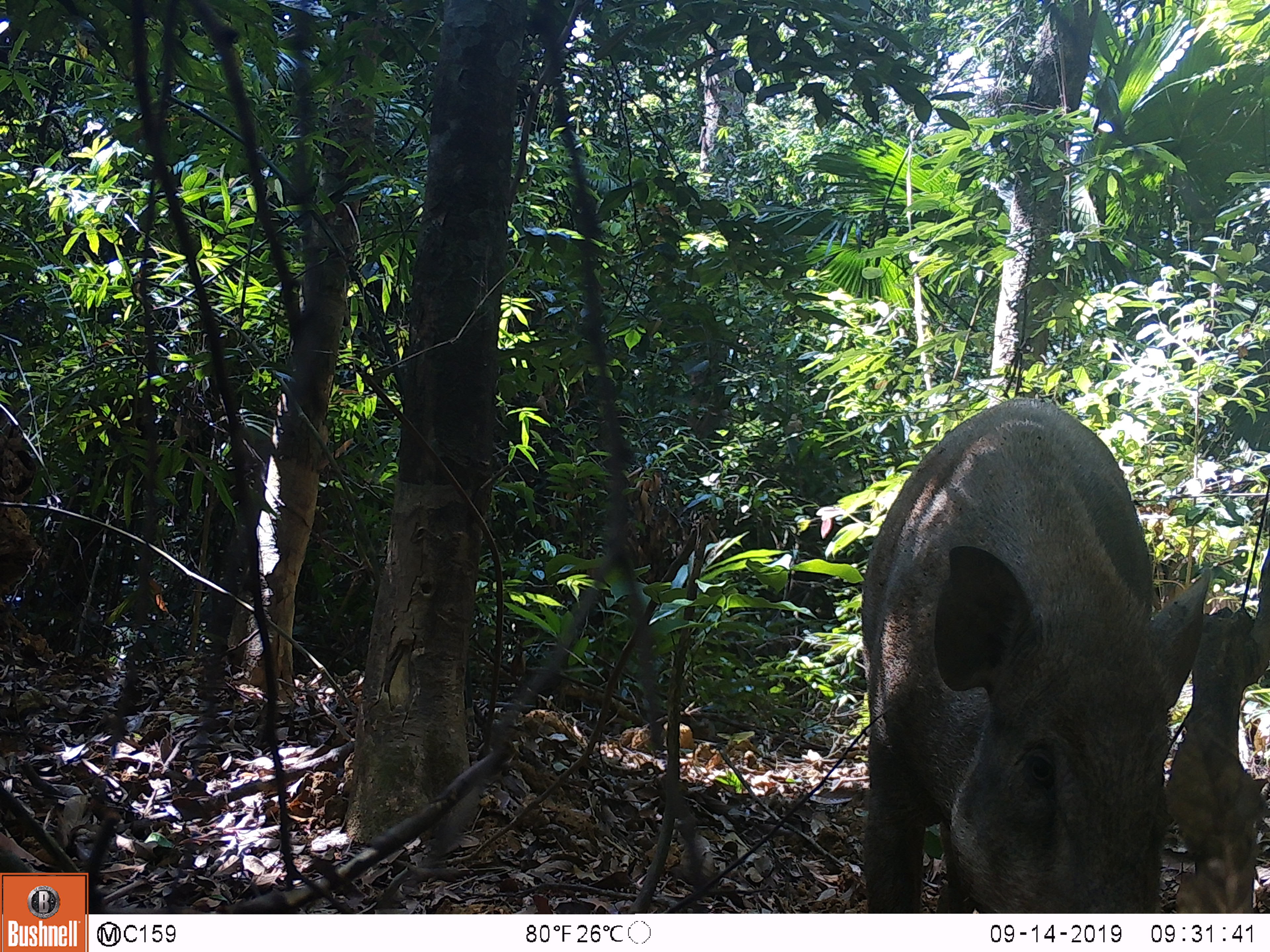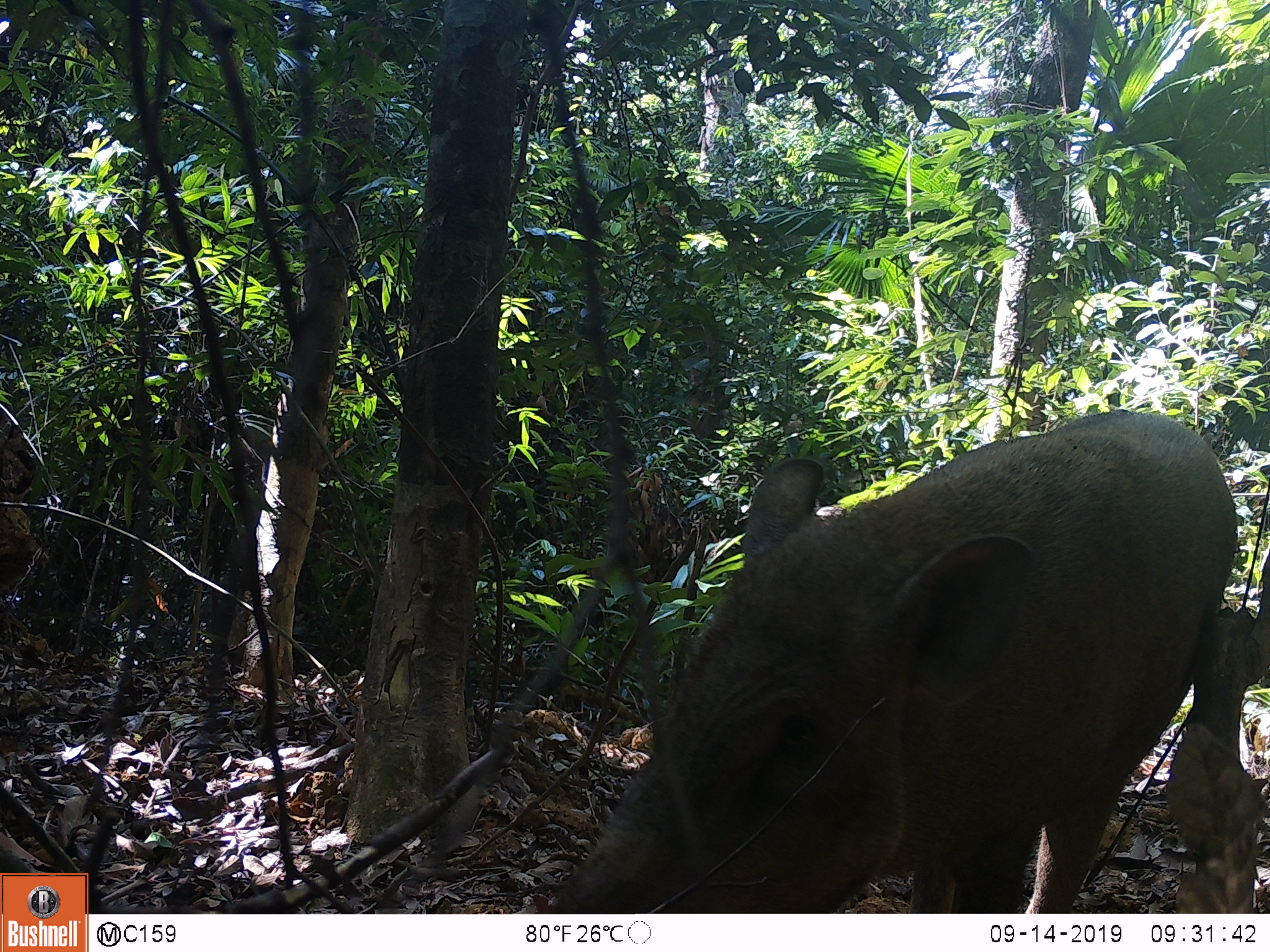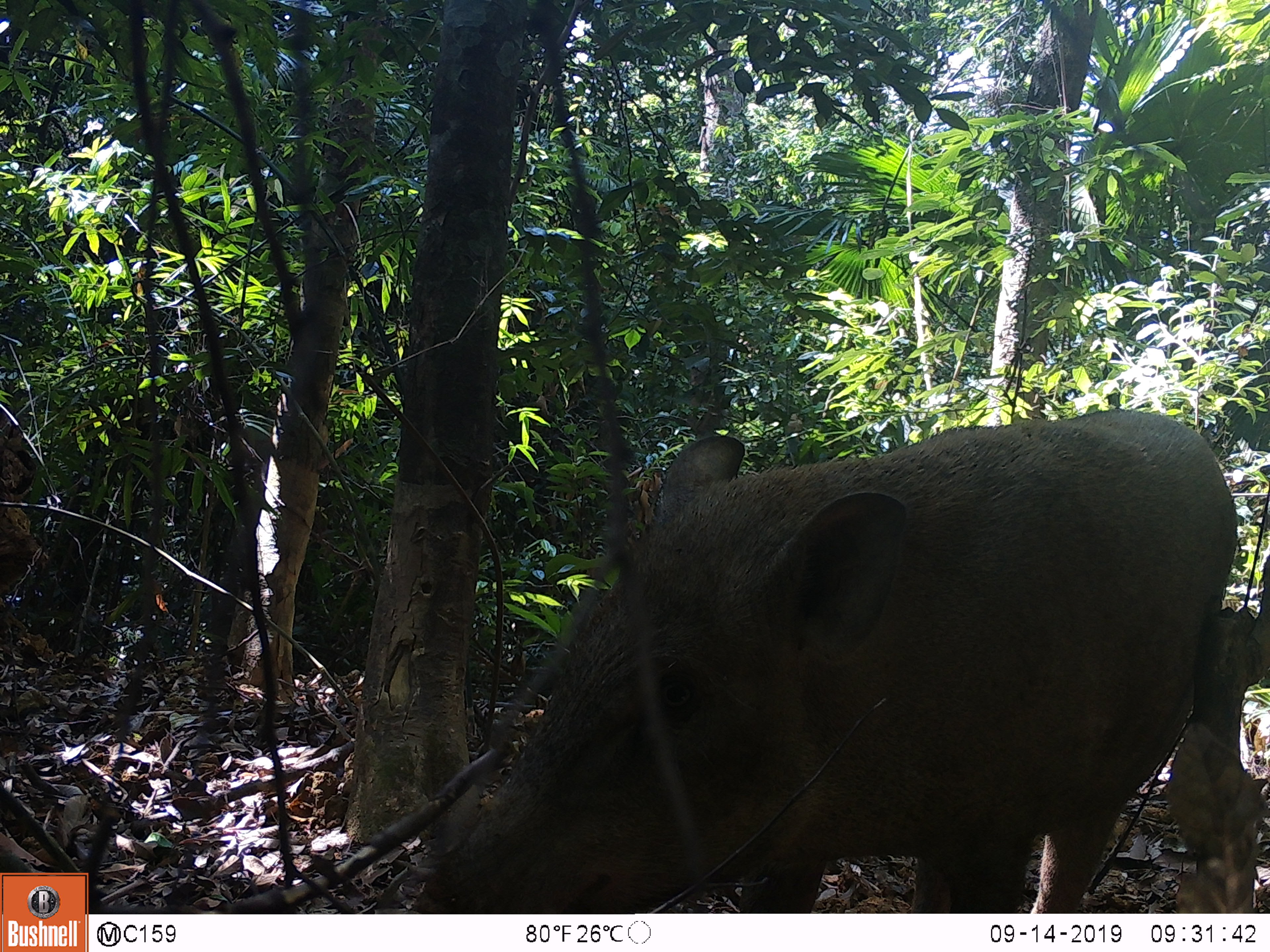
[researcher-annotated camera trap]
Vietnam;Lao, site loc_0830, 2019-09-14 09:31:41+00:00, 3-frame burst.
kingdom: Animalia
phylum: Chordata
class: Mammalia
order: Artiodactyla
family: Suidae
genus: Sus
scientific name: Sus scrofa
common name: eurasian wild pig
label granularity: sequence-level